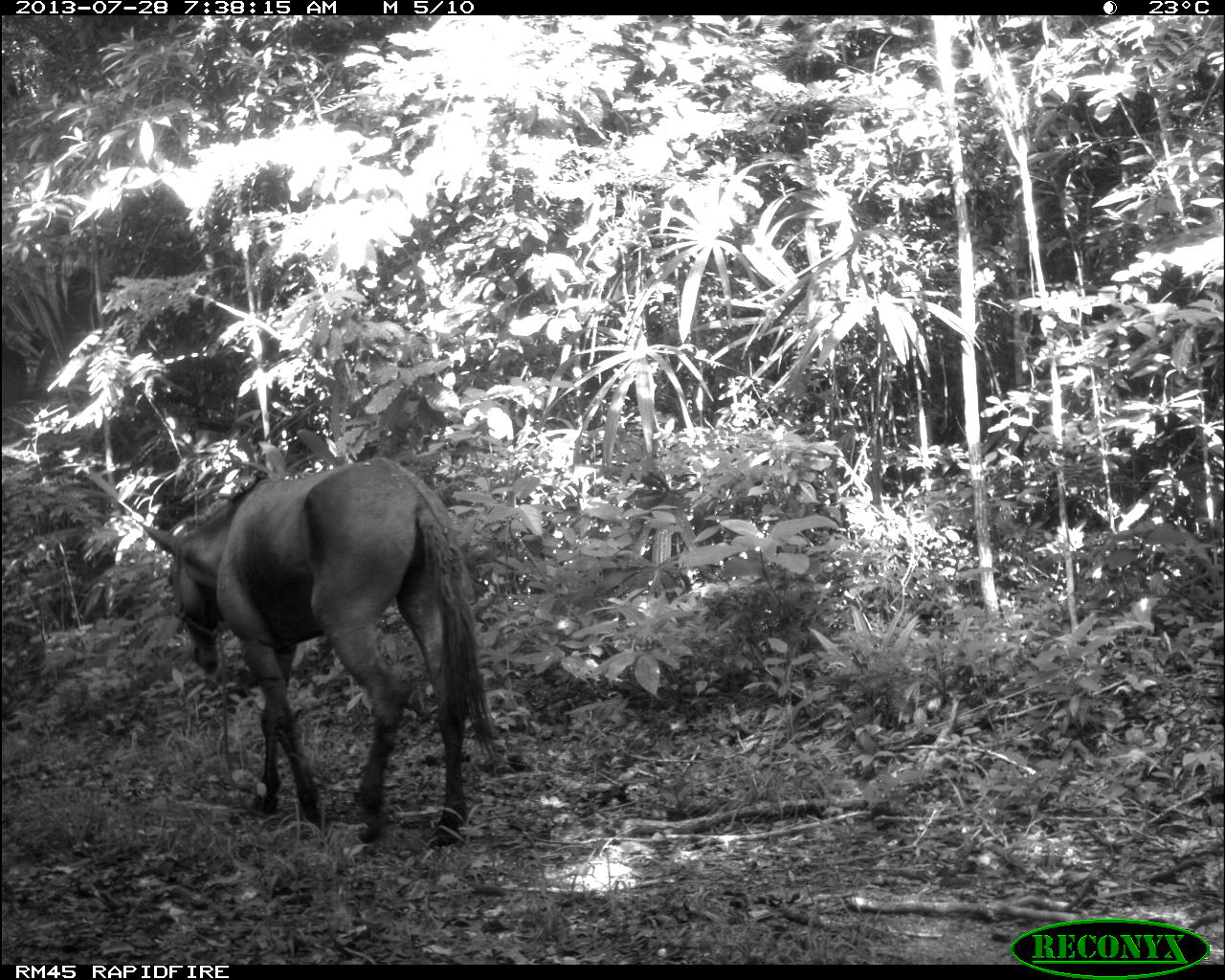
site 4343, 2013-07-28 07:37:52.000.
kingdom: Animalia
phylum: Chordata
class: Mammalia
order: Perissodactyla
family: Equidae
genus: Equus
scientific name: Equus ferus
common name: wild horse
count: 1